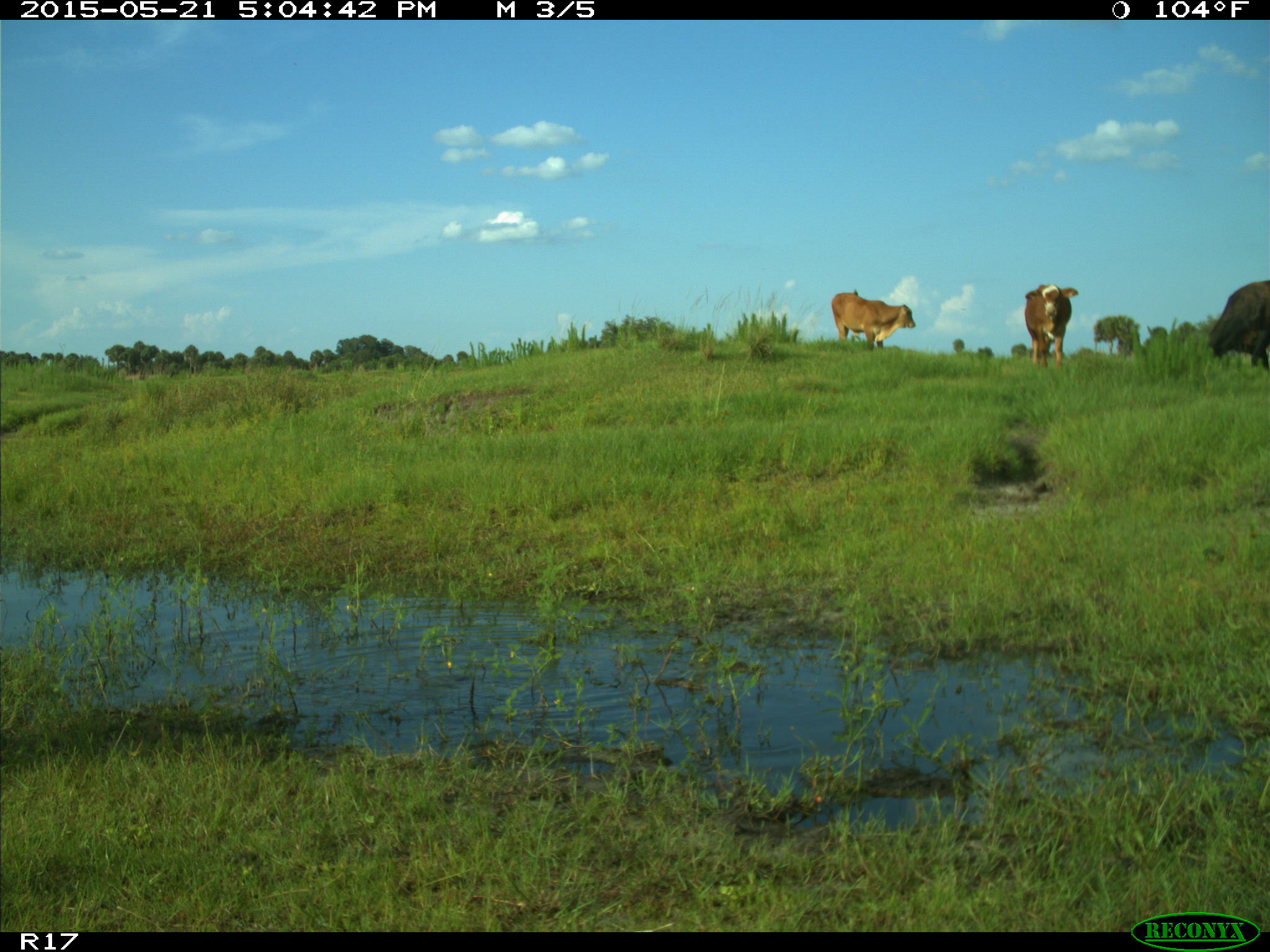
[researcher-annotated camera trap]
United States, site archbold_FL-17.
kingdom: Animalia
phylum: Chordata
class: Mammalia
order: Artiodactyla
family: Bovidae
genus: Bos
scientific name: Bos taurus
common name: domestic cow